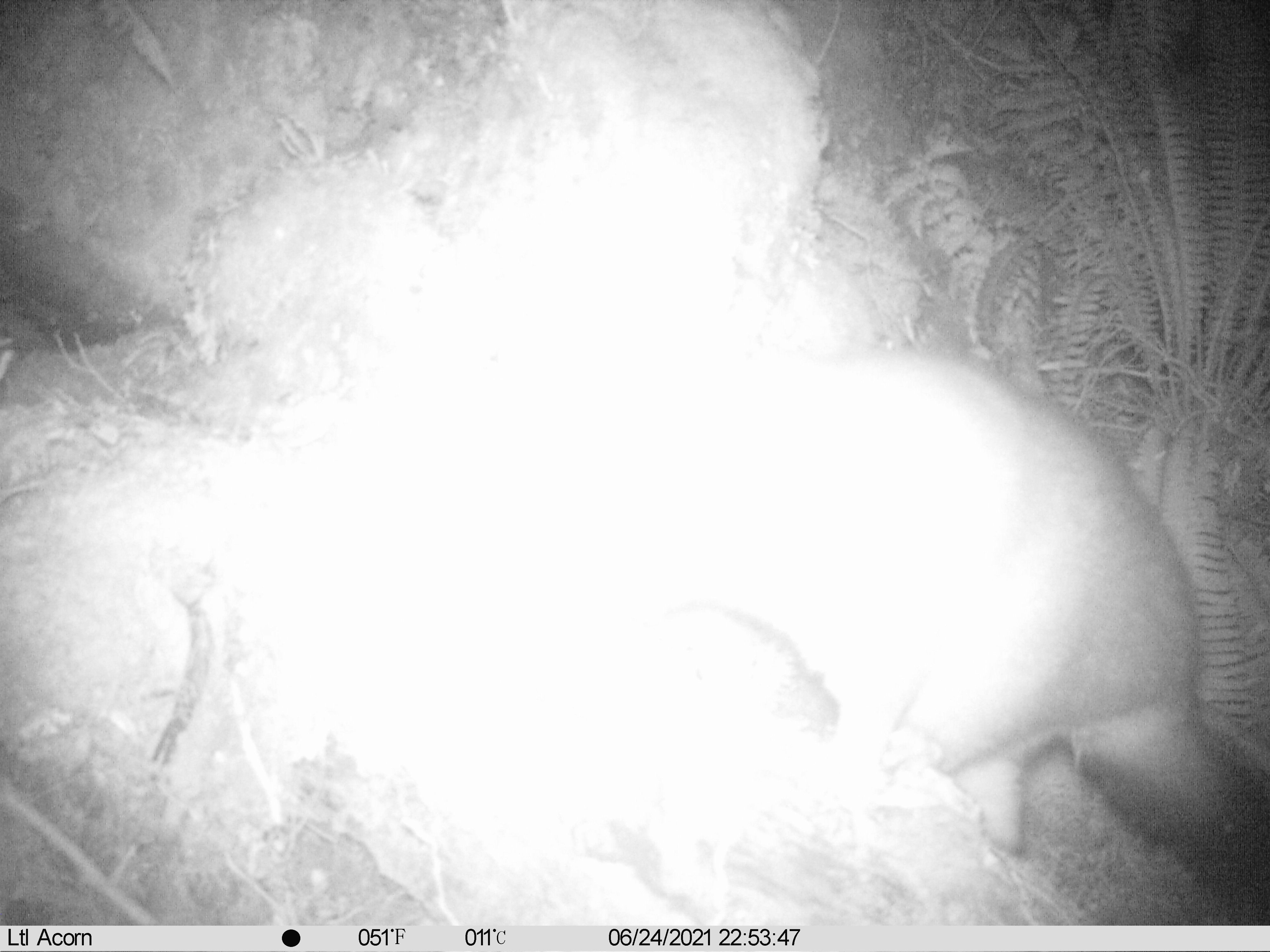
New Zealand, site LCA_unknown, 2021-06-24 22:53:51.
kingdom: Animalia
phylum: Chordata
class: Mammalia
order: Diprotodontia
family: Phalangeridae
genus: Trichosurus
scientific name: Trichosurus vulpecula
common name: common brushtail possum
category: possum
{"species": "possum (common brushtail possum) (Trichosurus vulpecula)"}